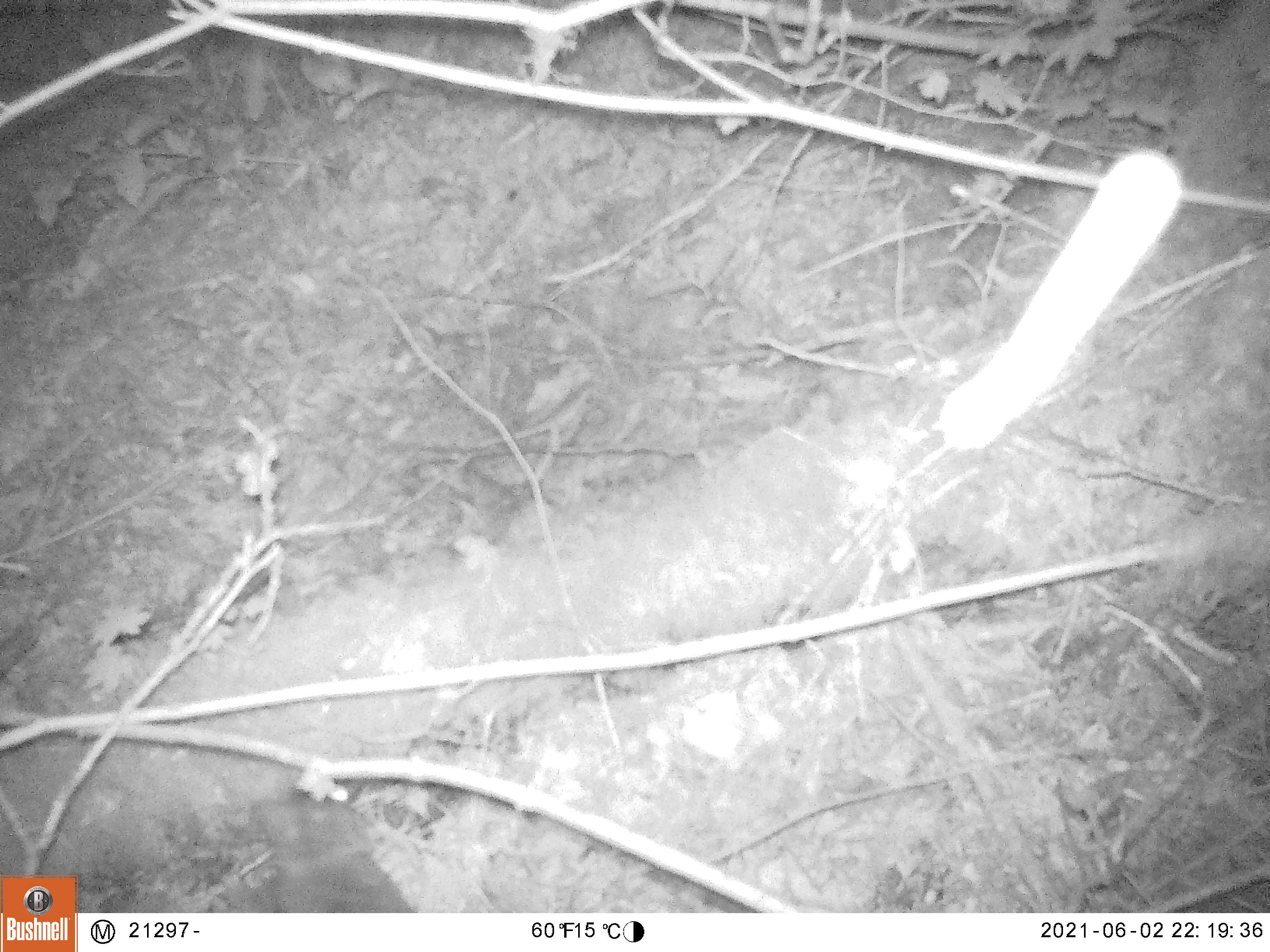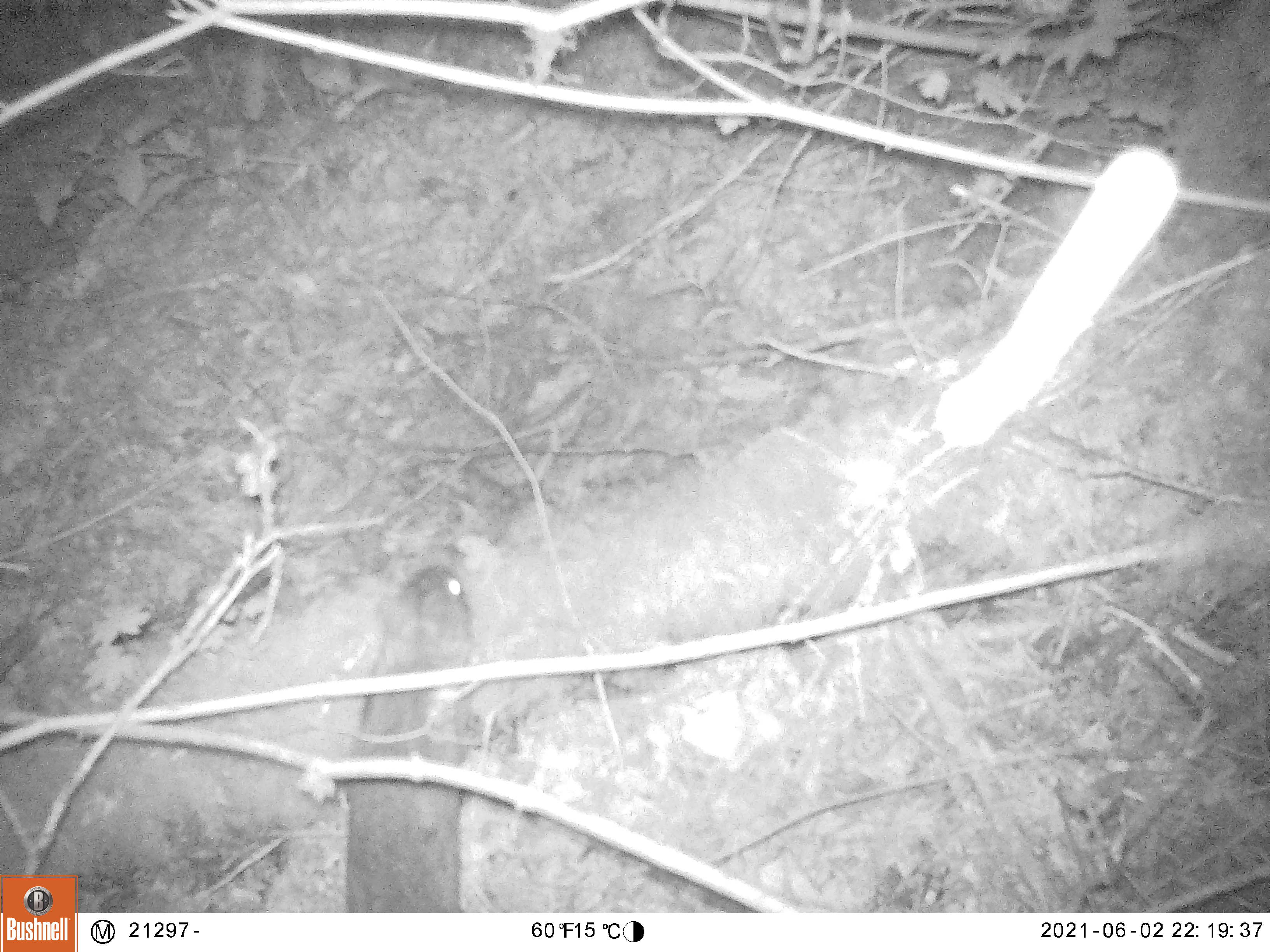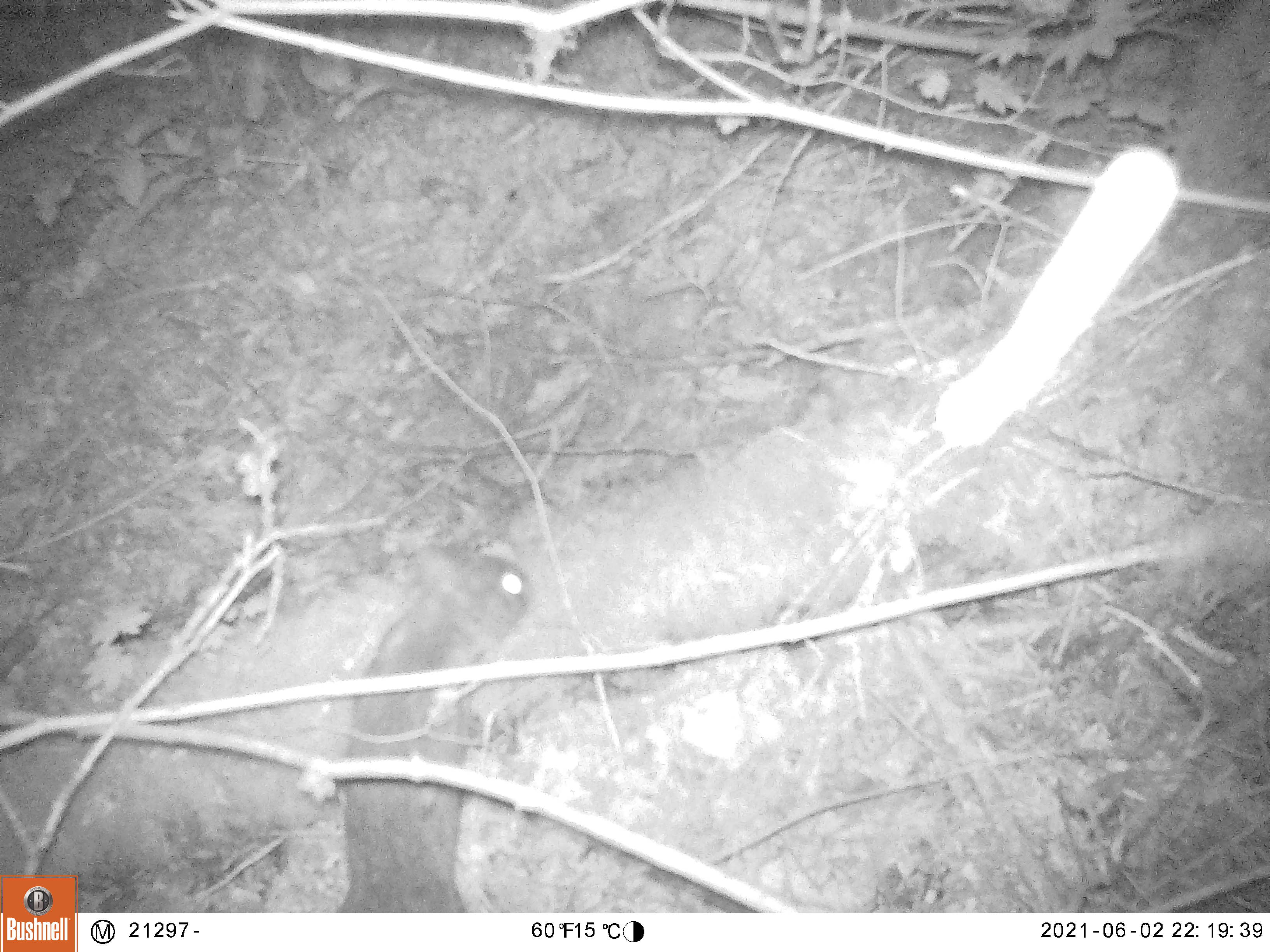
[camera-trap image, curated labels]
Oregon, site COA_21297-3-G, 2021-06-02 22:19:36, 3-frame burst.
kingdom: Animalia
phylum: Chordata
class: Mammalia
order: Lagomorpha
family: Leporidae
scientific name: Leporidae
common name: hares and rabbits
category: leporidae family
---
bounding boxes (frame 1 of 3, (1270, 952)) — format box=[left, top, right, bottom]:
leporidae family: box=[251, 790, 417, 905]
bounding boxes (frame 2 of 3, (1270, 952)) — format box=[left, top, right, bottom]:
leporidae family: box=[340, 560, 491, 911]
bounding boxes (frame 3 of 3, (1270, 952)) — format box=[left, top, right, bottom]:
leporidae family: box=[338, 528, 545, 902]